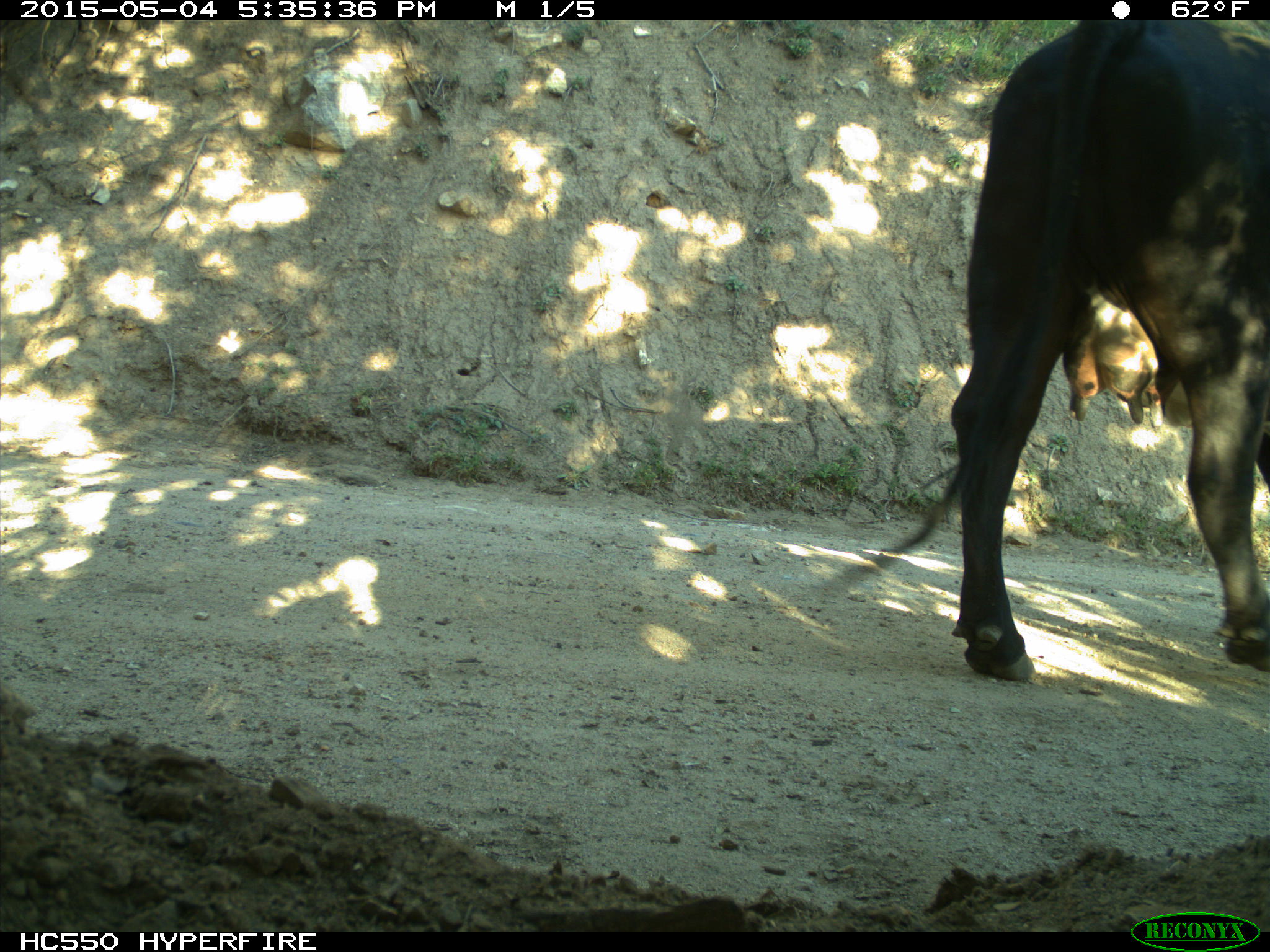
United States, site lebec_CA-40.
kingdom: Animalia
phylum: Chordata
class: Mammalia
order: Artiodactyla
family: Bovidae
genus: Bos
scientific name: Bos taurus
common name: domestic cow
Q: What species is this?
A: Bos taurus (domestic cow).